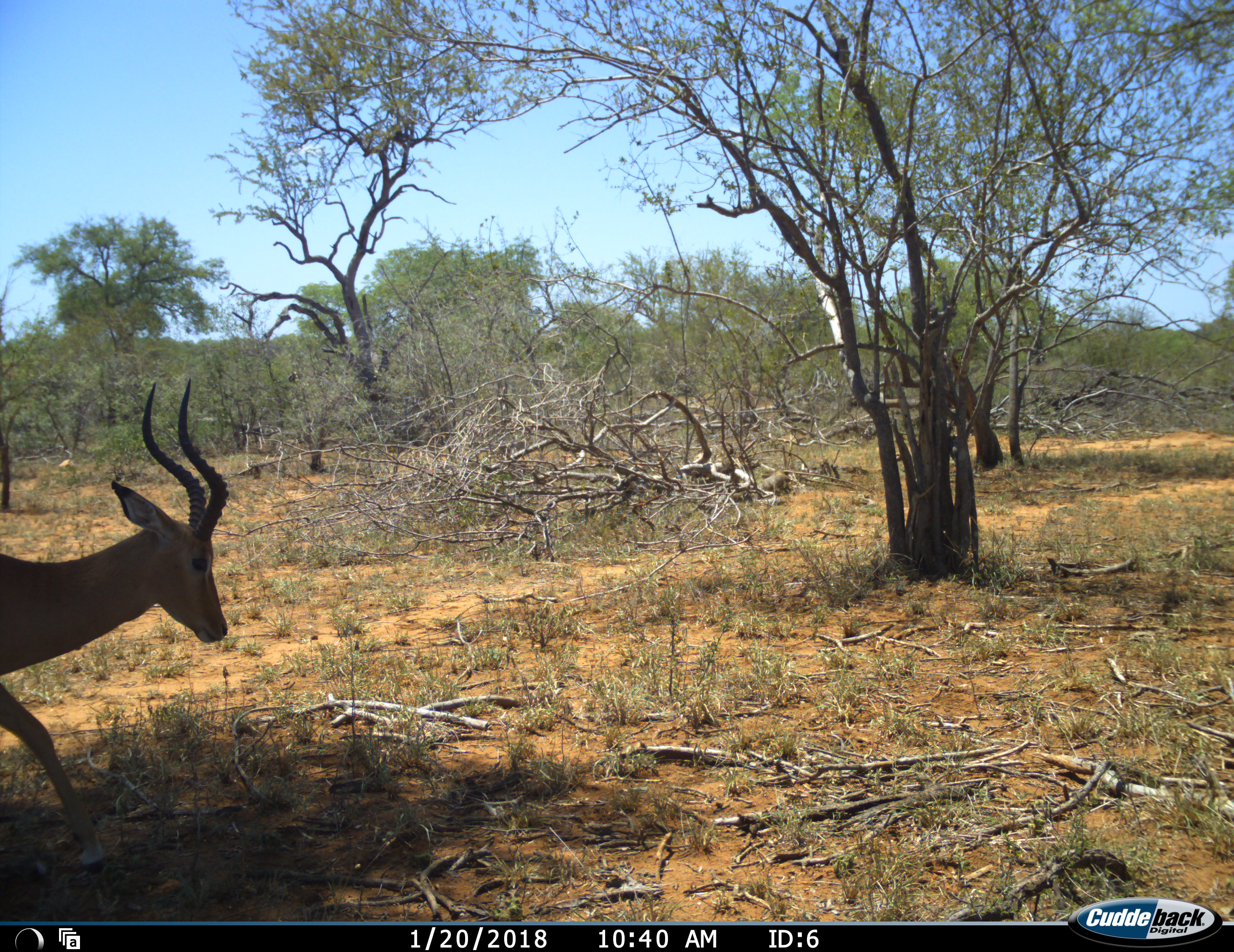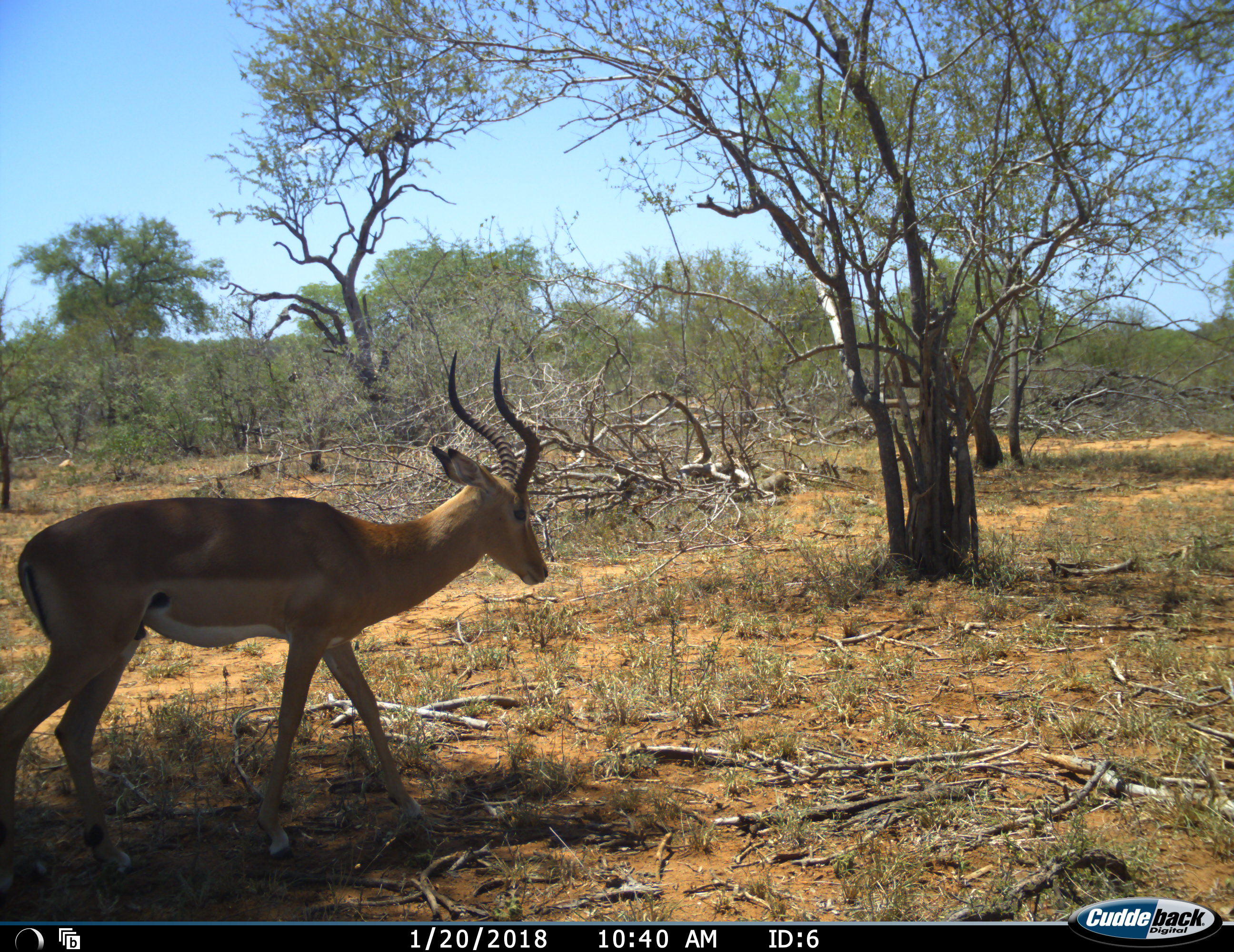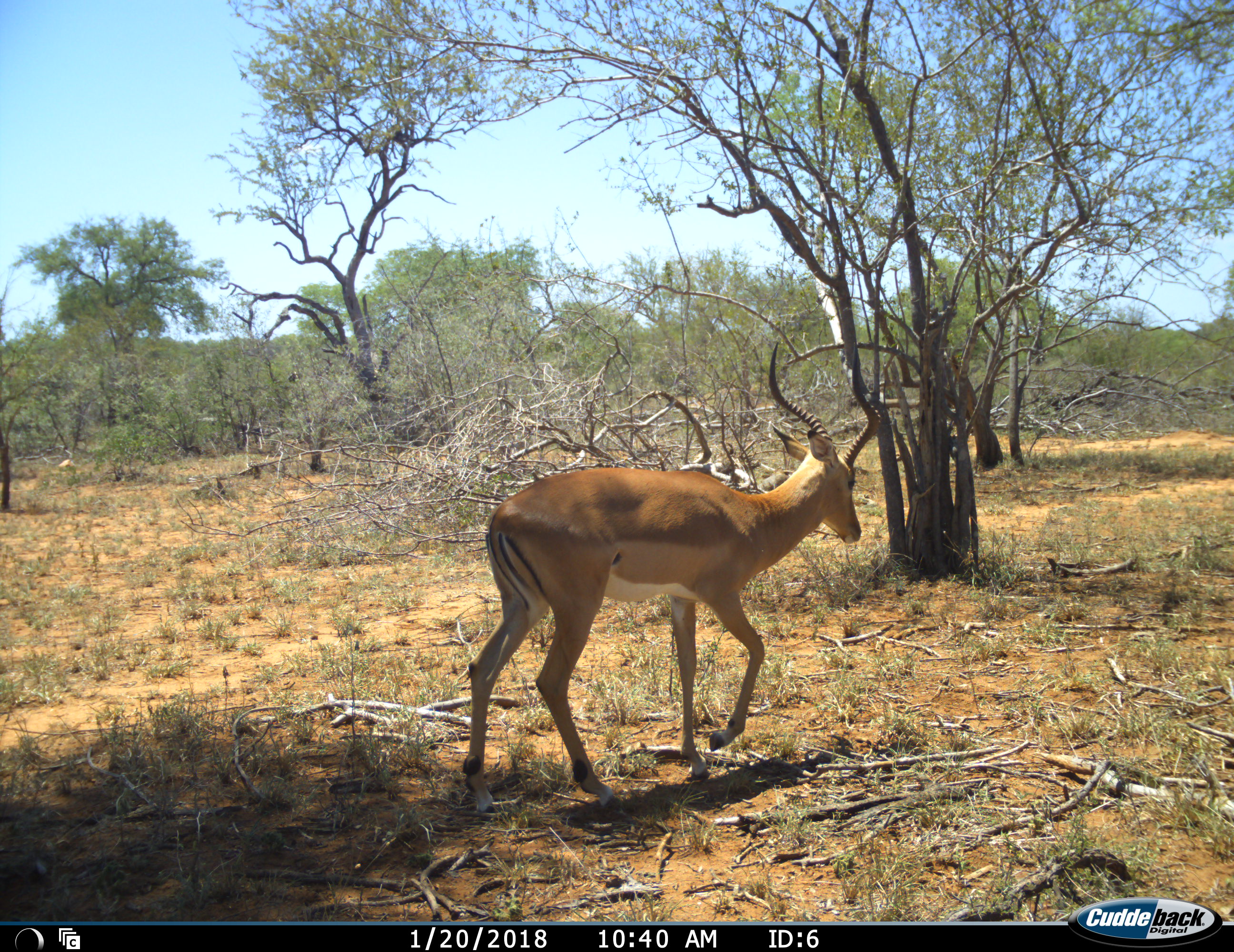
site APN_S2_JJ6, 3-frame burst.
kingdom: Animalia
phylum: Chordata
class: Mammalia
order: Artiodactyla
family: Bovidae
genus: Aepyceros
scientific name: Aepyceros melampus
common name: impala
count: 1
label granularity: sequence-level